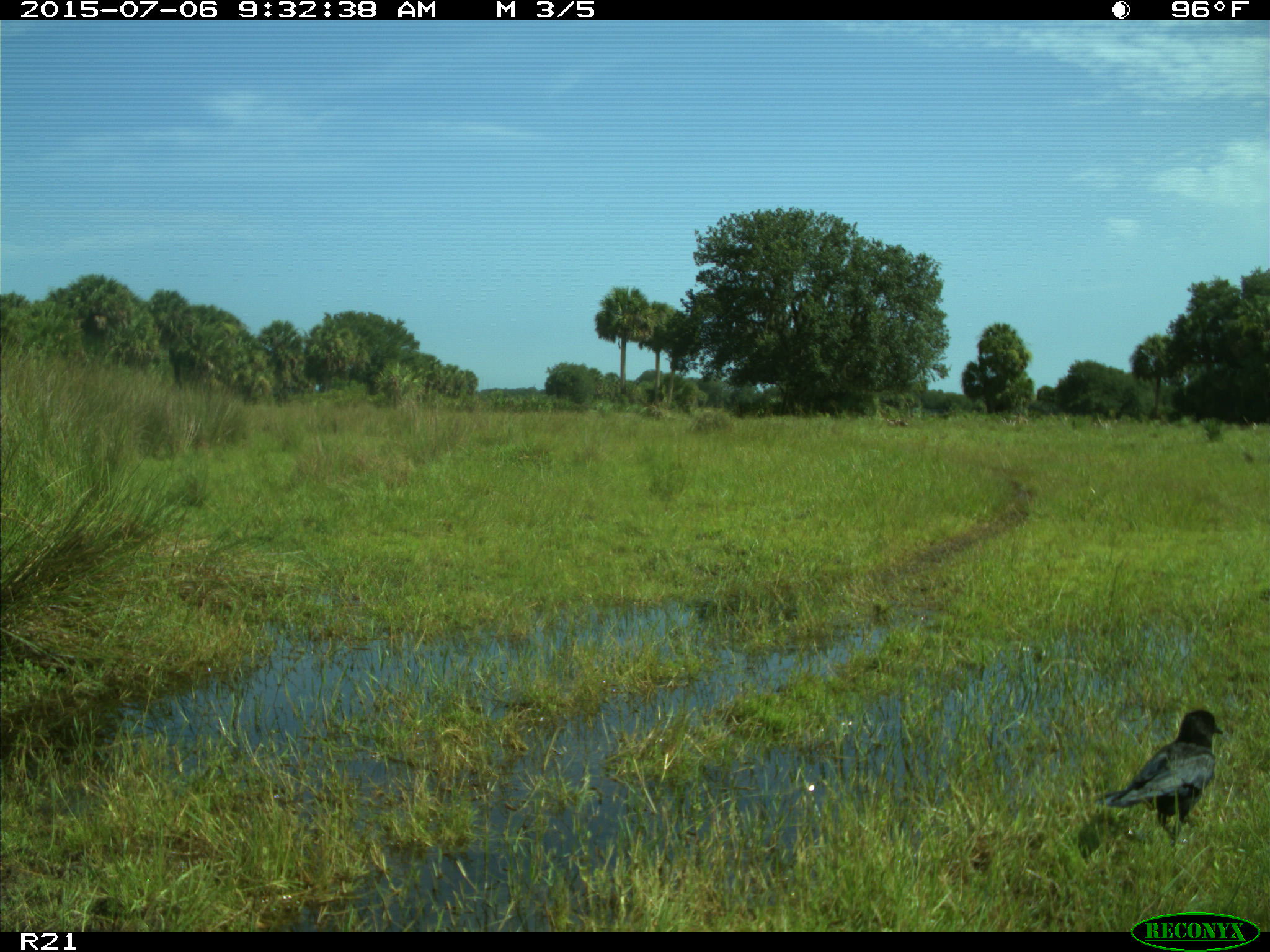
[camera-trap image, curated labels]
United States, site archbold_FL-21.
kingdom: Animalia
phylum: Chordata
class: Aves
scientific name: Aves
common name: birds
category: unidentified bird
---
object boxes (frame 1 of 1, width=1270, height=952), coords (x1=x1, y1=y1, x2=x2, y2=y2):
animal: (x1=1099, y1=708, x2=1224, y2=848)